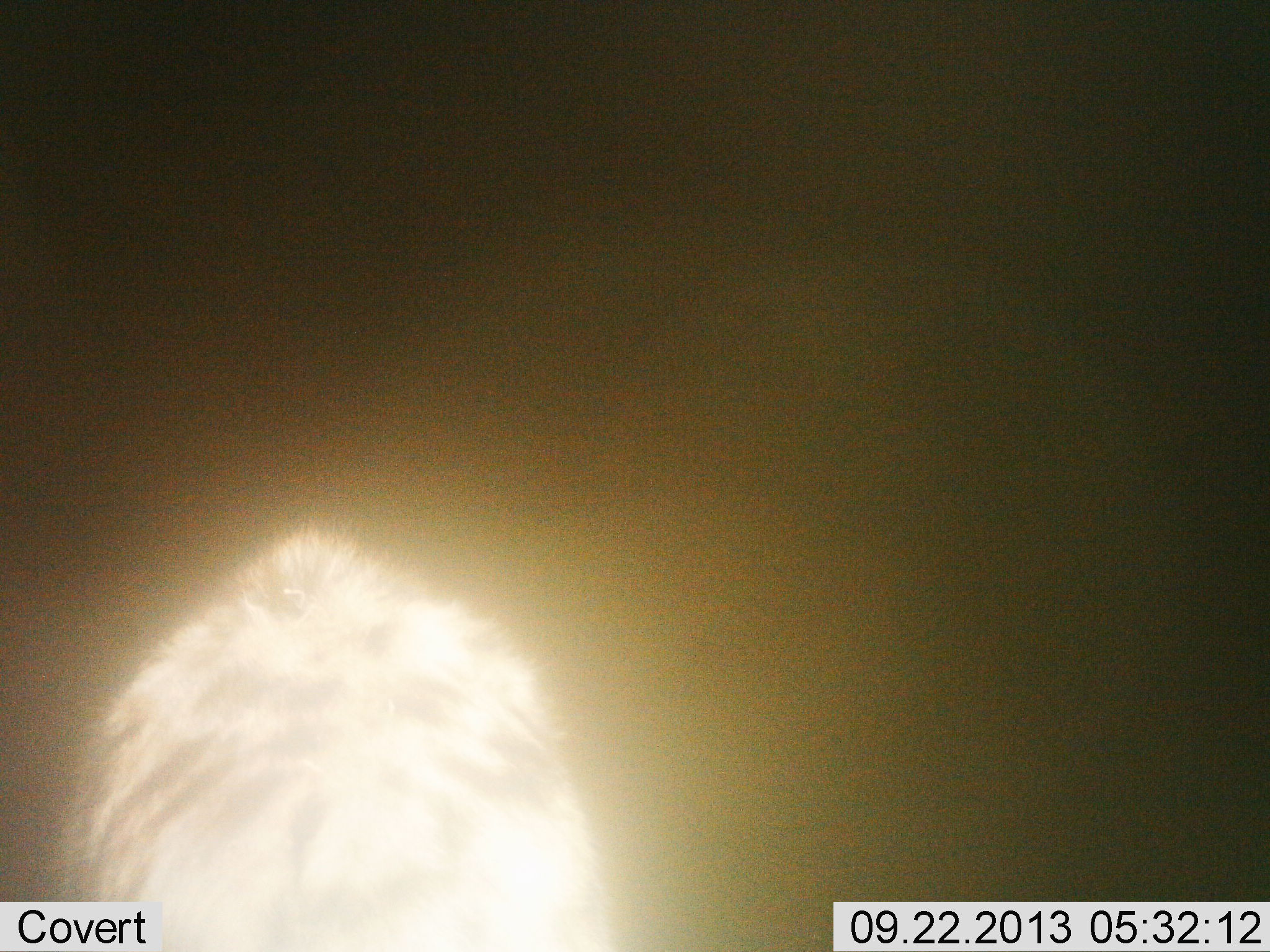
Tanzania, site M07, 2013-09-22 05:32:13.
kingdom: Animalia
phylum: Chordata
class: Mammalia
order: Carnivora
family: Hyaenidae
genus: Crocuta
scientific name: Crocuta crocuta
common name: spotted hyena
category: hyenaspotted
Hyenaspotted (spotted hyena) (Crocuta crocuta), count 1. Behavior (volunteer vote fractions): standing 80%, resting 0%, moving 20%, interacting 0%. Young present (vote fraction): 0%. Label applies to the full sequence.